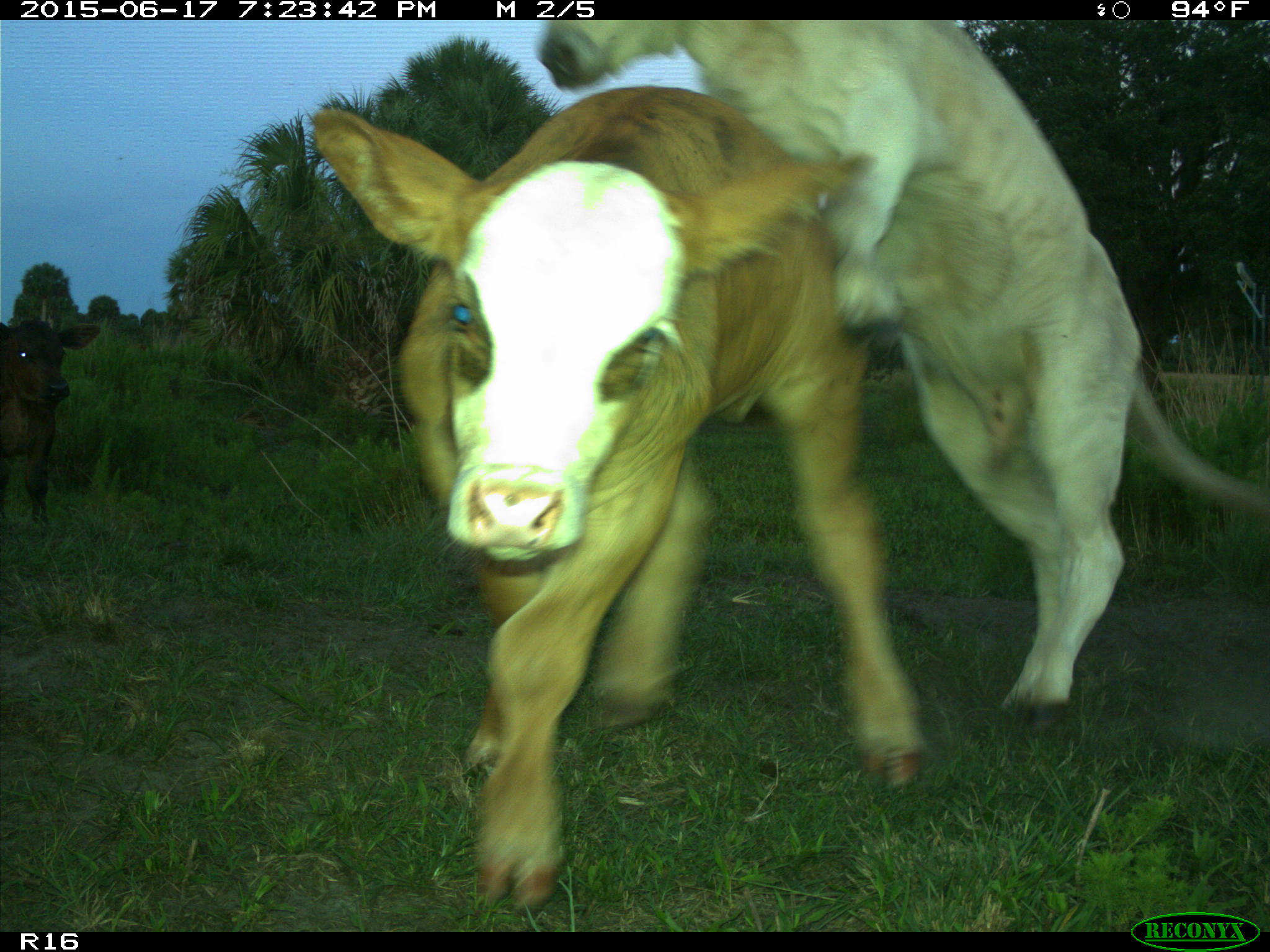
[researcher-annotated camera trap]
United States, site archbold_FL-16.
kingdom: Animalia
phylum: Chordata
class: Mammalia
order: Artiodactyla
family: Bovidae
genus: Bos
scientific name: Bos taurus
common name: domestic cow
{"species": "Bos taurus (domestic cow)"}